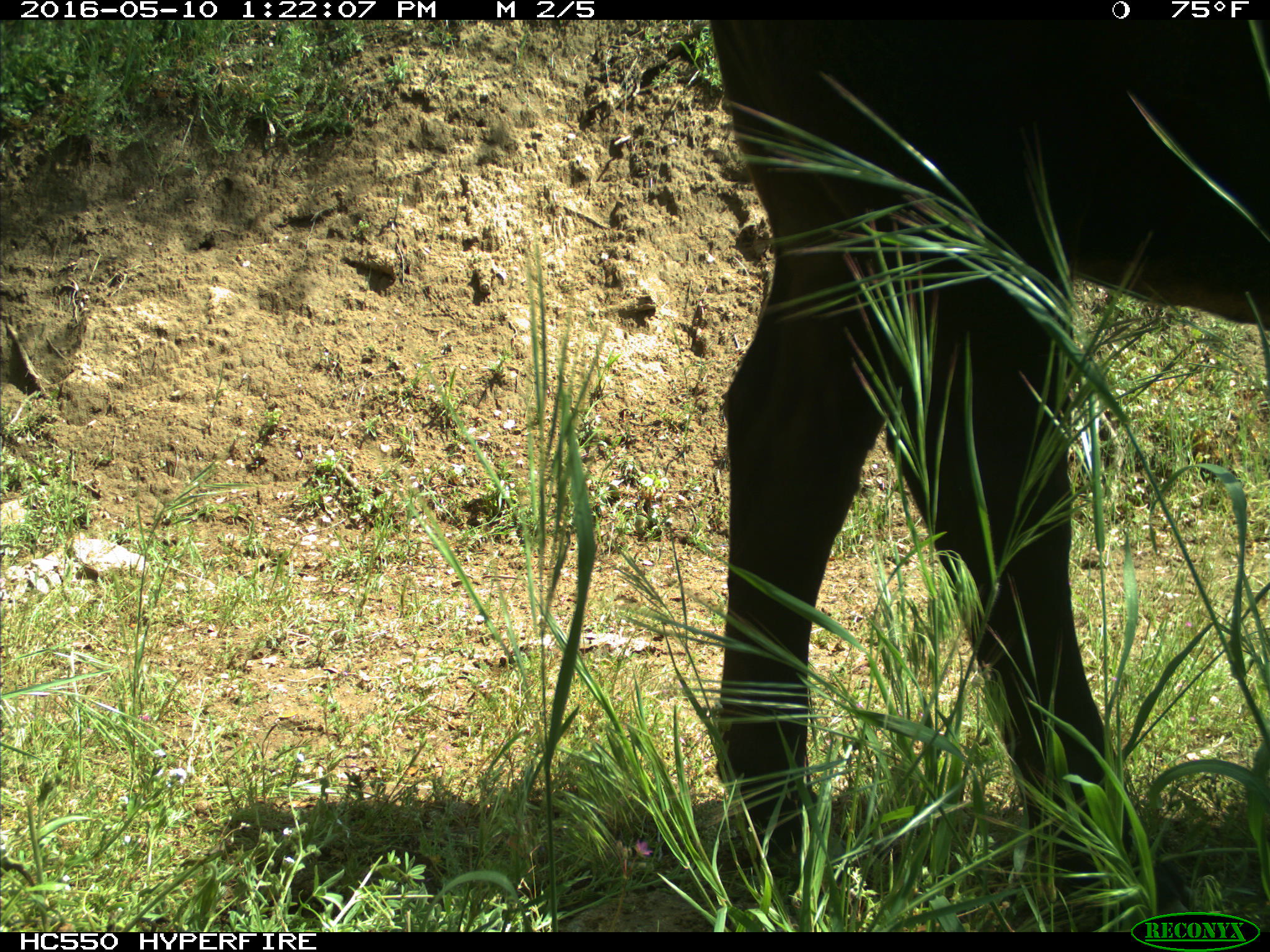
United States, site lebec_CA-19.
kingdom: Animalia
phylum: Chordata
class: Mammalia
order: Artiodactyla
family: Bovidae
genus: Bos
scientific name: Bos taurus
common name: domestic cow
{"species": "Bos taurus (domestic cow)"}